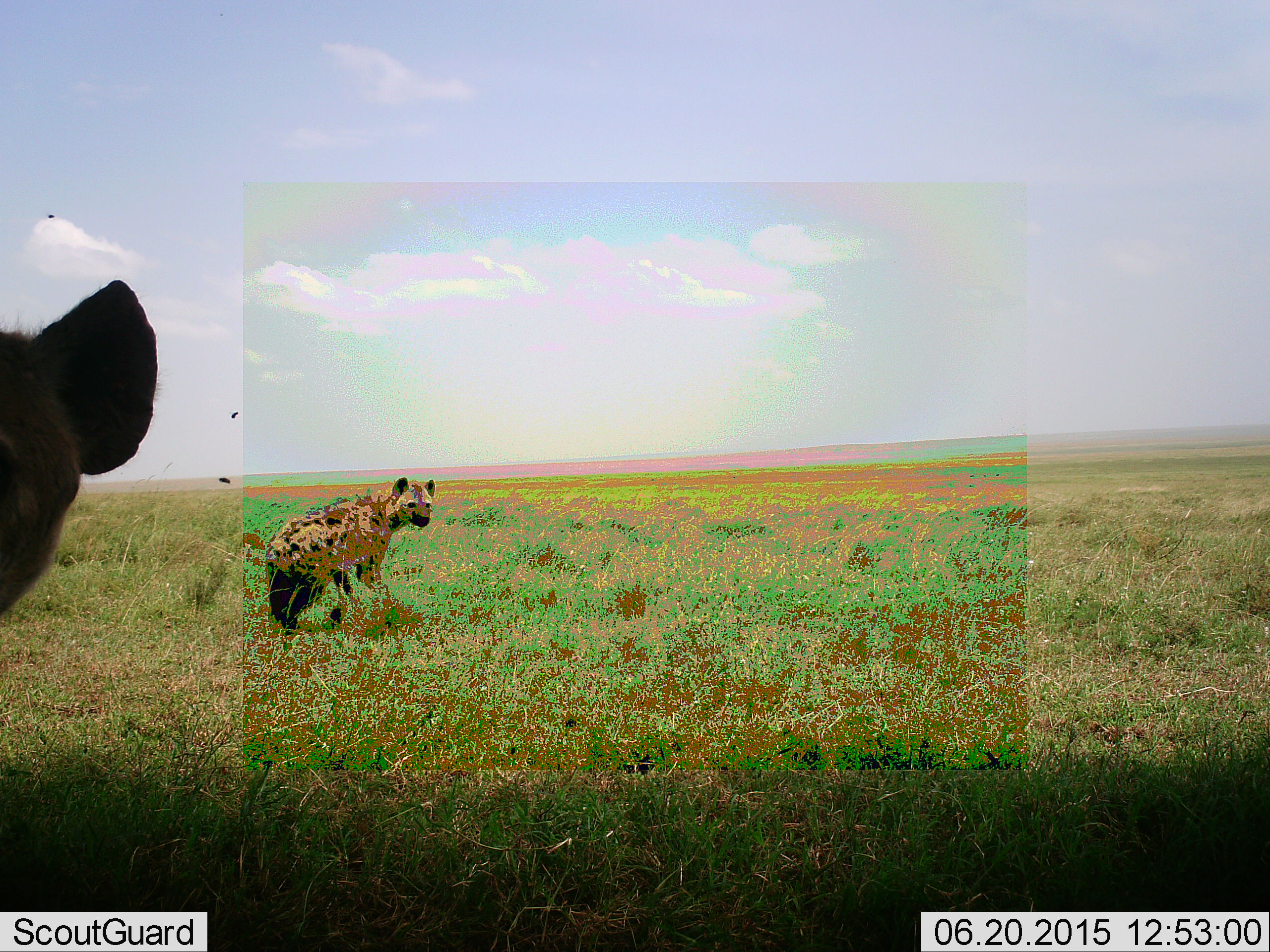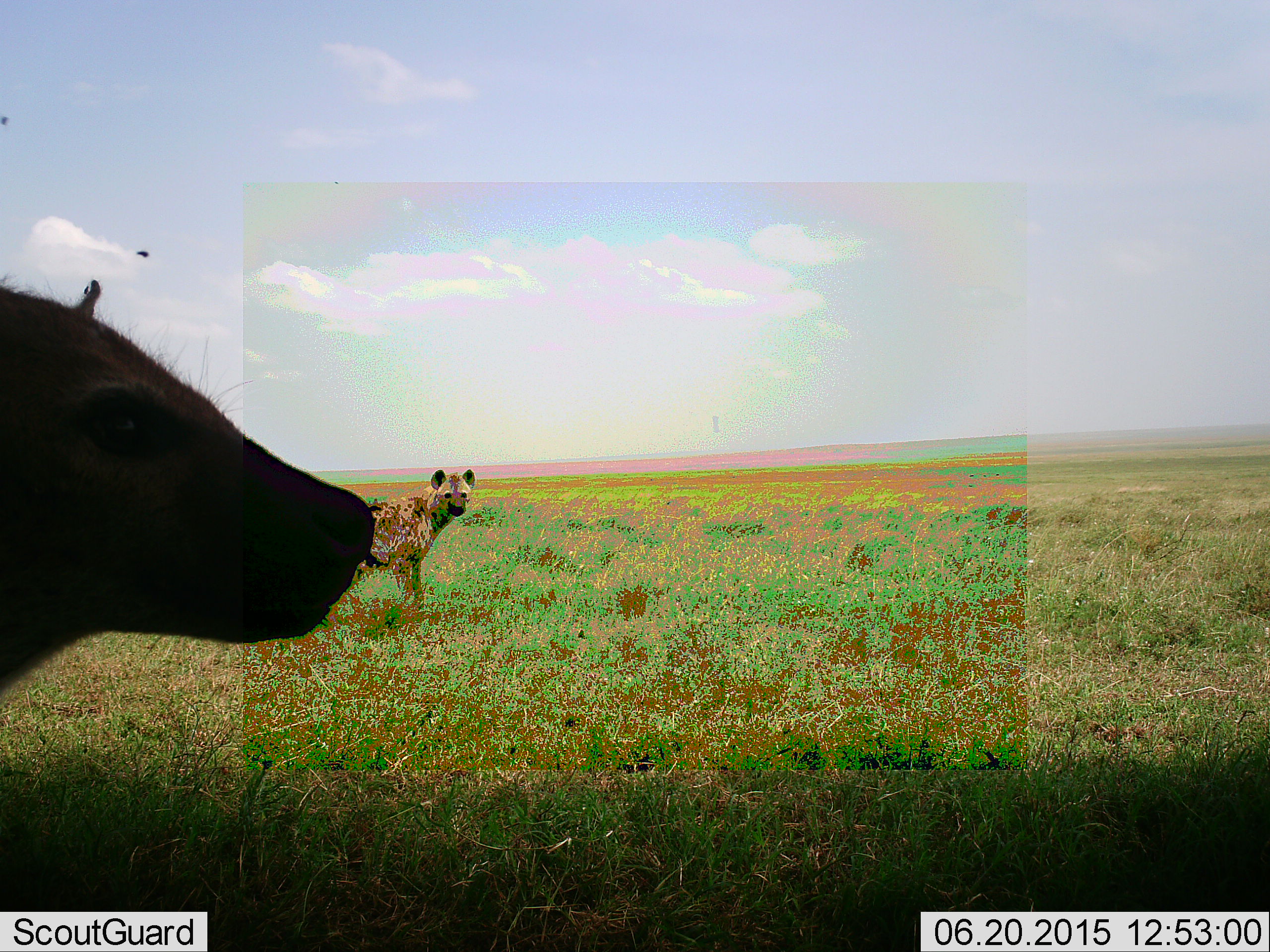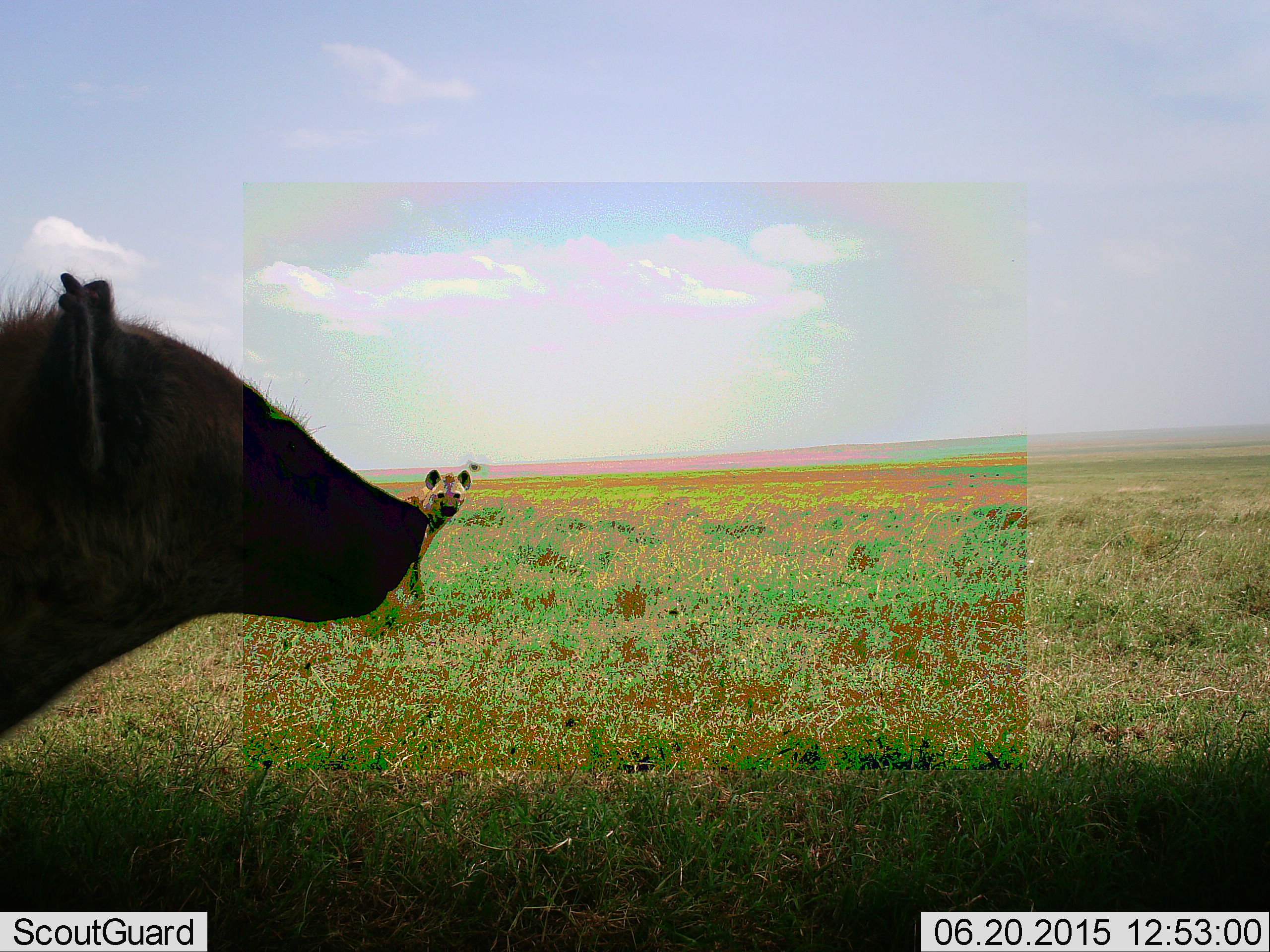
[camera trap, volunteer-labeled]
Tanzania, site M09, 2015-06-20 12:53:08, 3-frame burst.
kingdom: Animalia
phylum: Chordata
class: Mammalia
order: Carnivora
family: Hyaenidae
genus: Crocuta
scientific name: Crocuta crocuta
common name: spotted hyena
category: hyenaspotted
Hyenaspotted (spotted hyena) (Crocuta crocuta), count 2. Behavior (volunteer vote fractions): standing 60%, resting 0%, moving 40%, interacting 0%. Young present (vote fraction): 0%. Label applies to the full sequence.